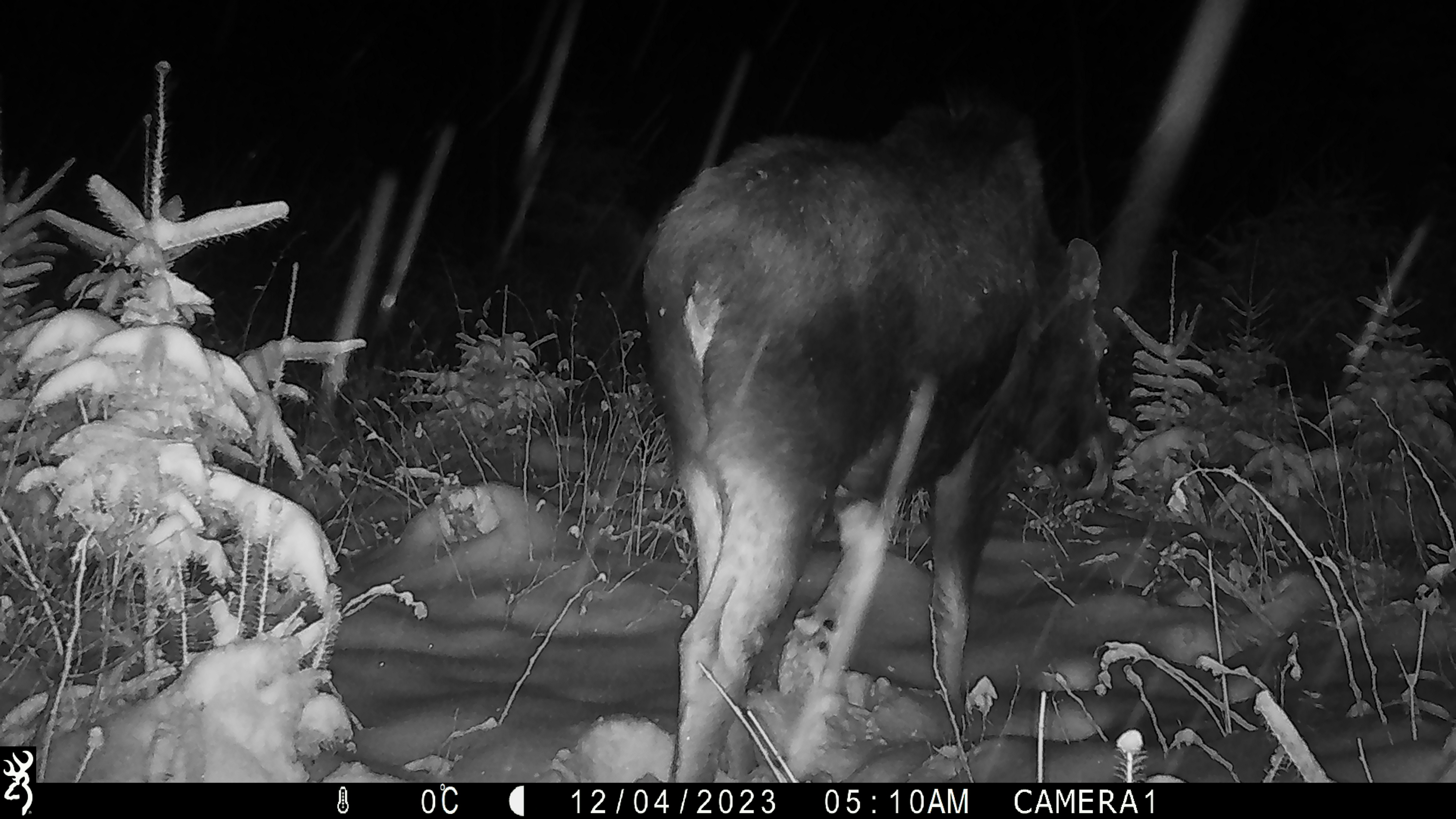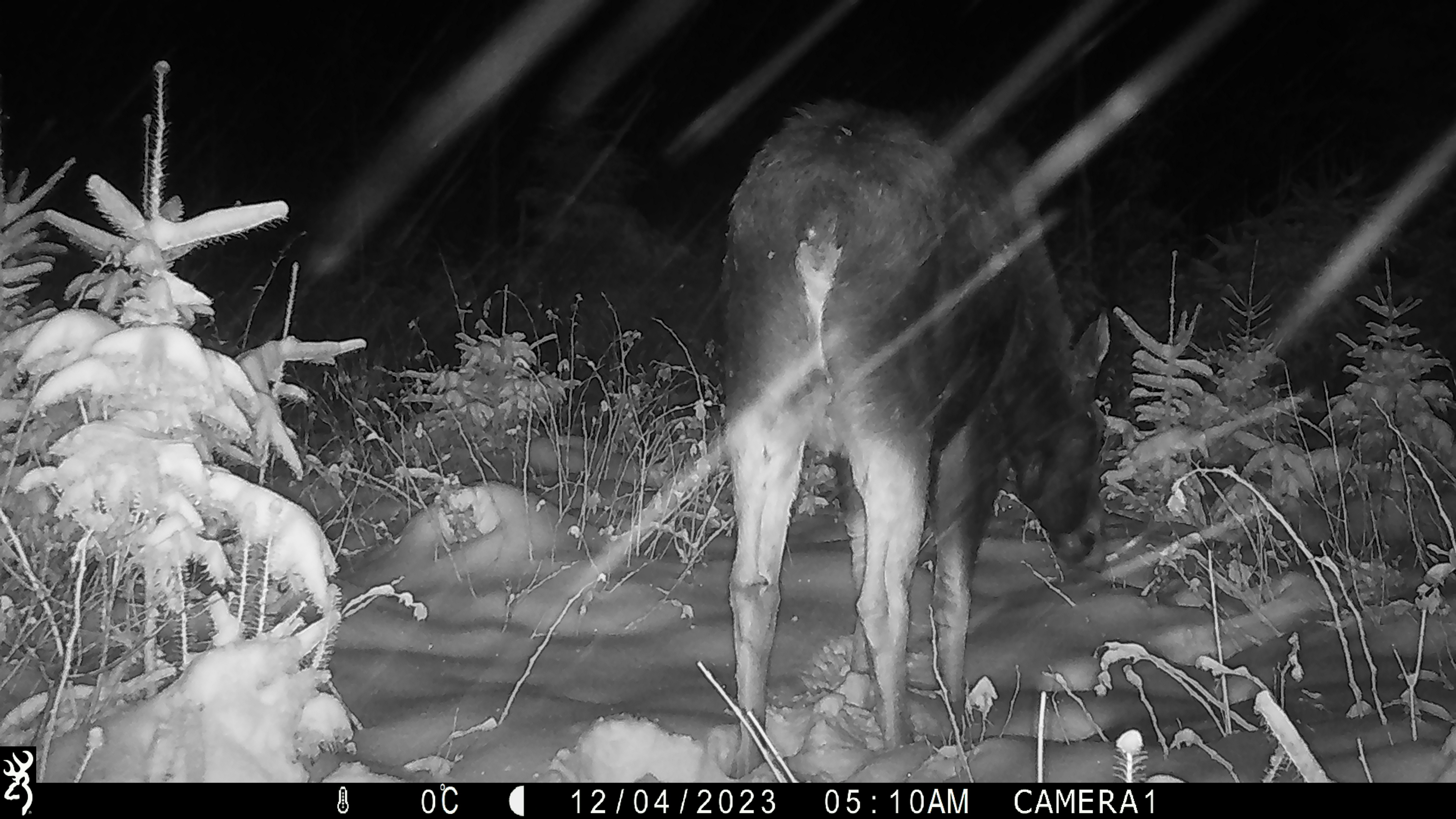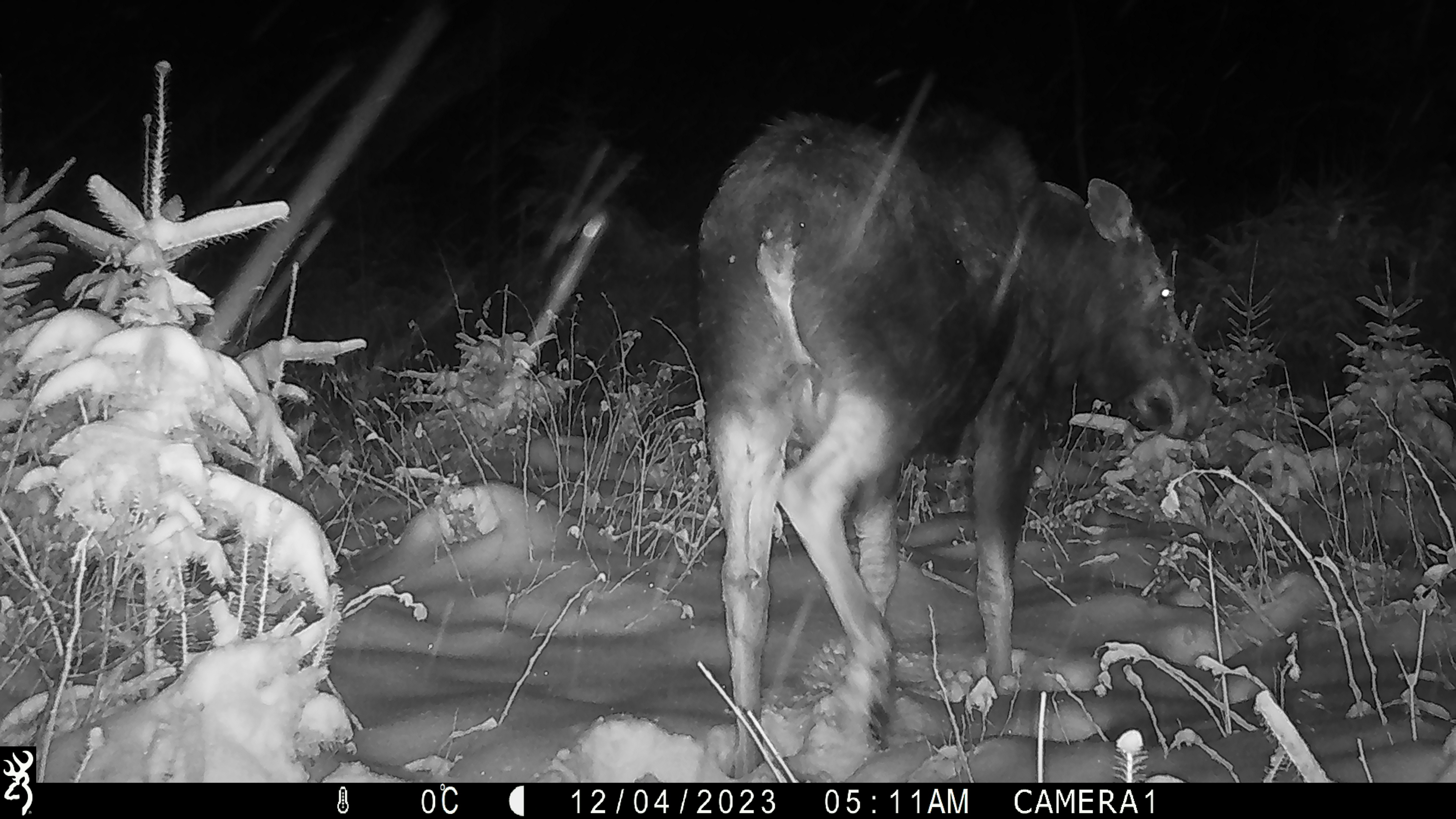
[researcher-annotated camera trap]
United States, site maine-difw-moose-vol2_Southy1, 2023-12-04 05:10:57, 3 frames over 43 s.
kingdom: Animalia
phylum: Chordata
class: Mammalia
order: Artiodactyla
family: Cervidae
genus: Alces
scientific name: Alces alces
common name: moose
Moose (Alces alces).